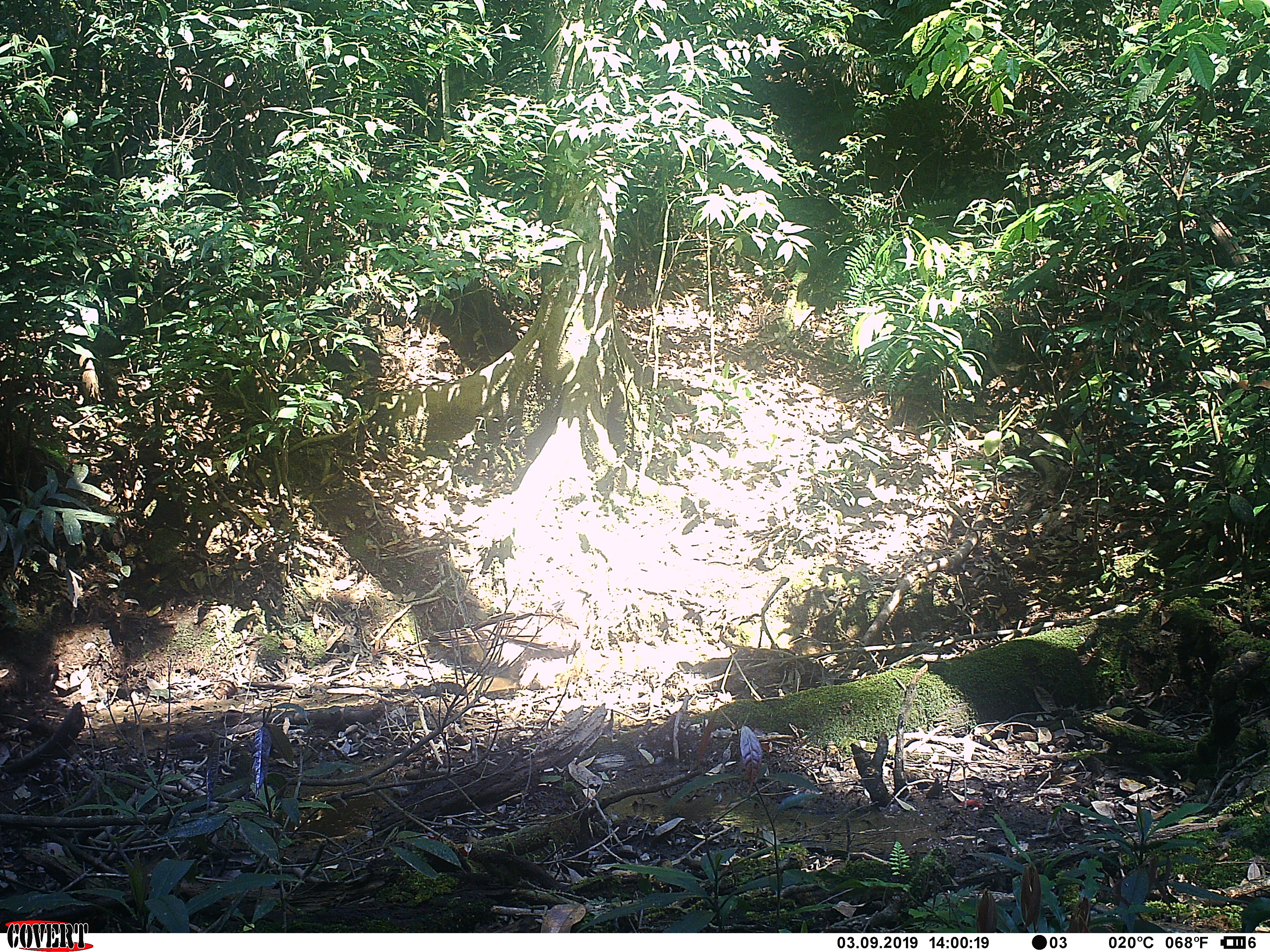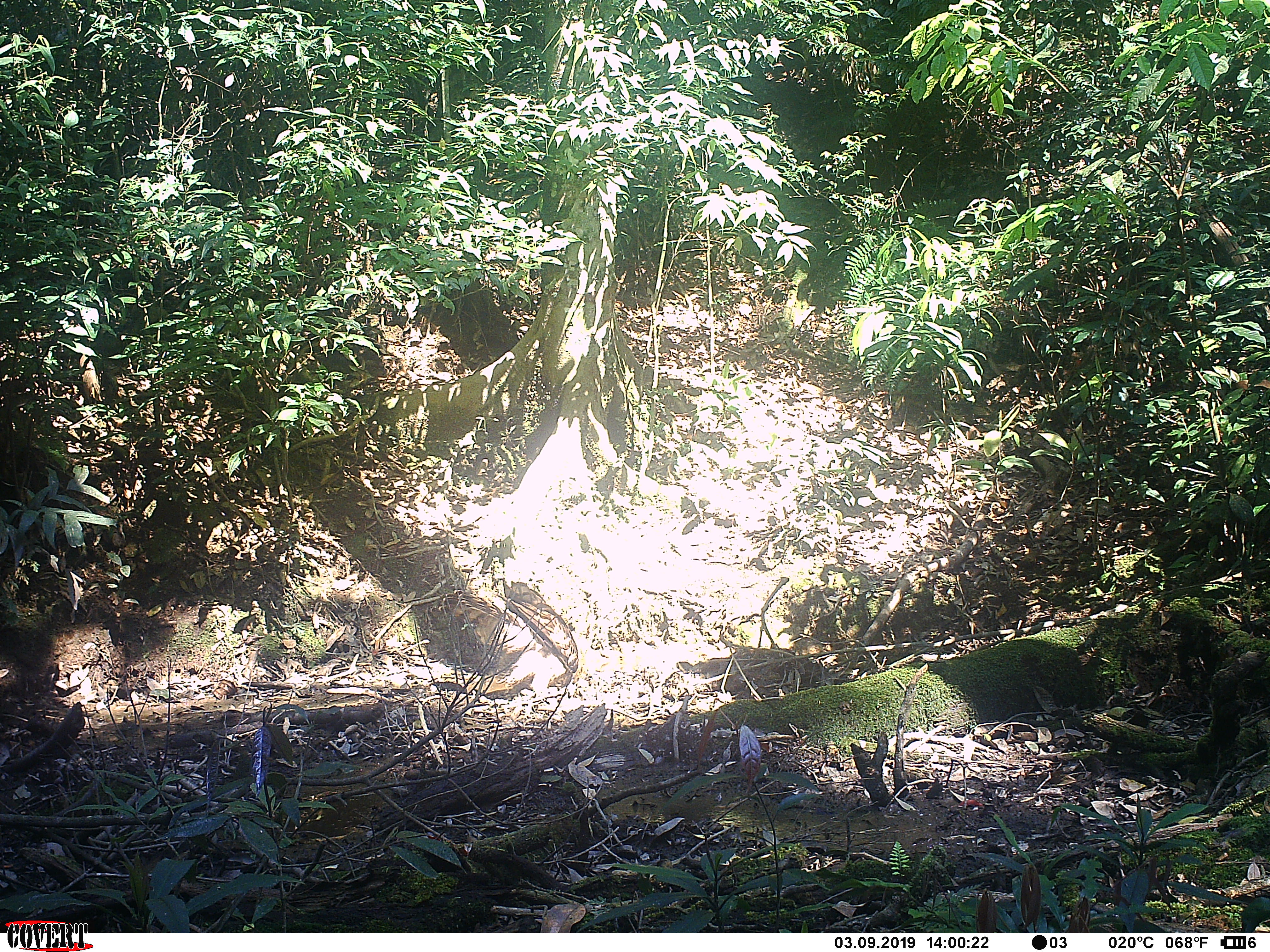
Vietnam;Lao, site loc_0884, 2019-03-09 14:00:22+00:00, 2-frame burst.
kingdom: Animalia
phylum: Chordata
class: Aves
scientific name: Aves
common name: bird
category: unidentified bird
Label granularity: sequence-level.